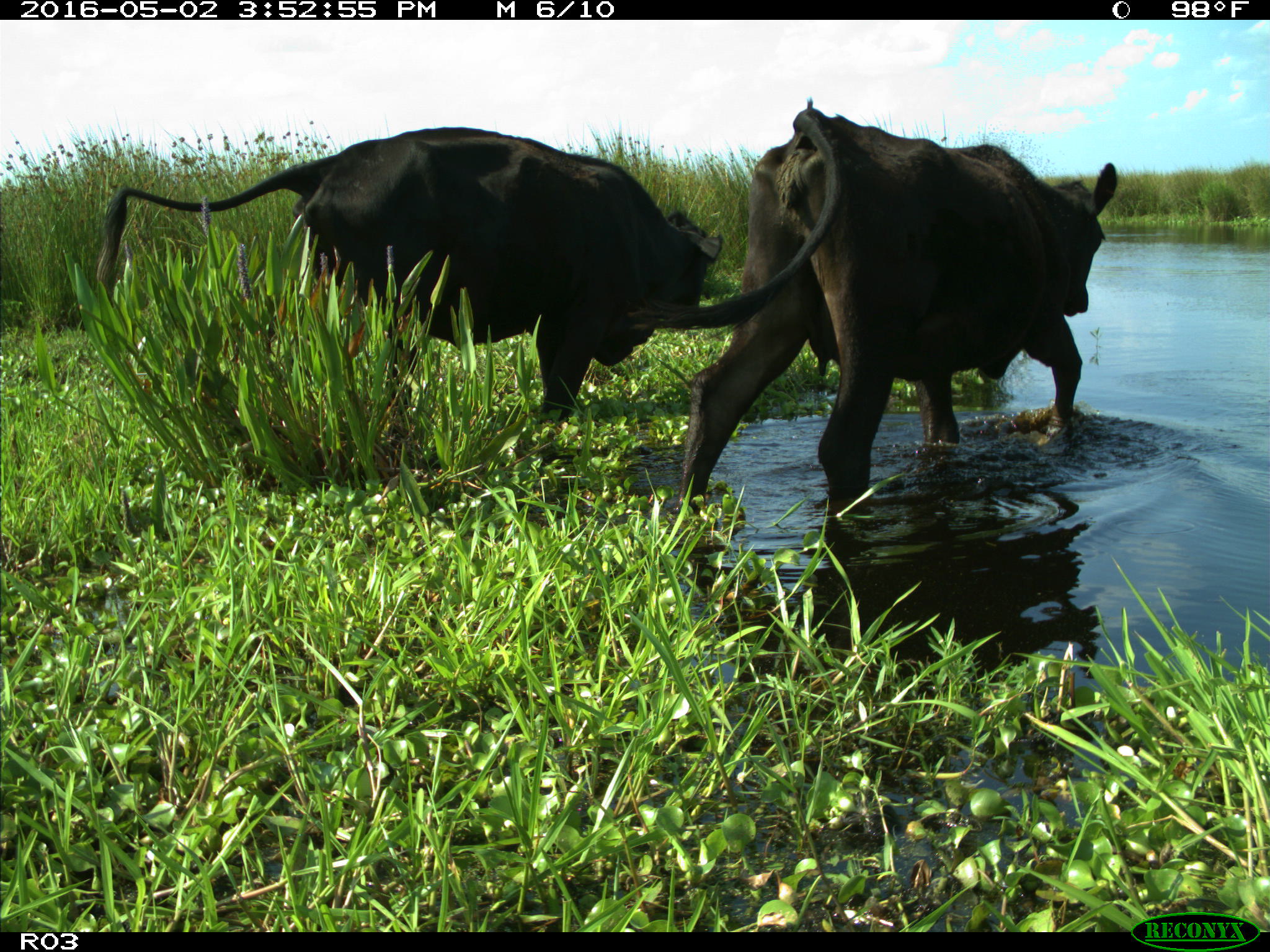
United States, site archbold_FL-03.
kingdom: Animalia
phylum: Chordata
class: Mammalia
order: Artiodactyla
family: Bovidae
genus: Bos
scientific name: Bos taurus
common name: domestic cow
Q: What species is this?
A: Bos taurus (domestic cow).